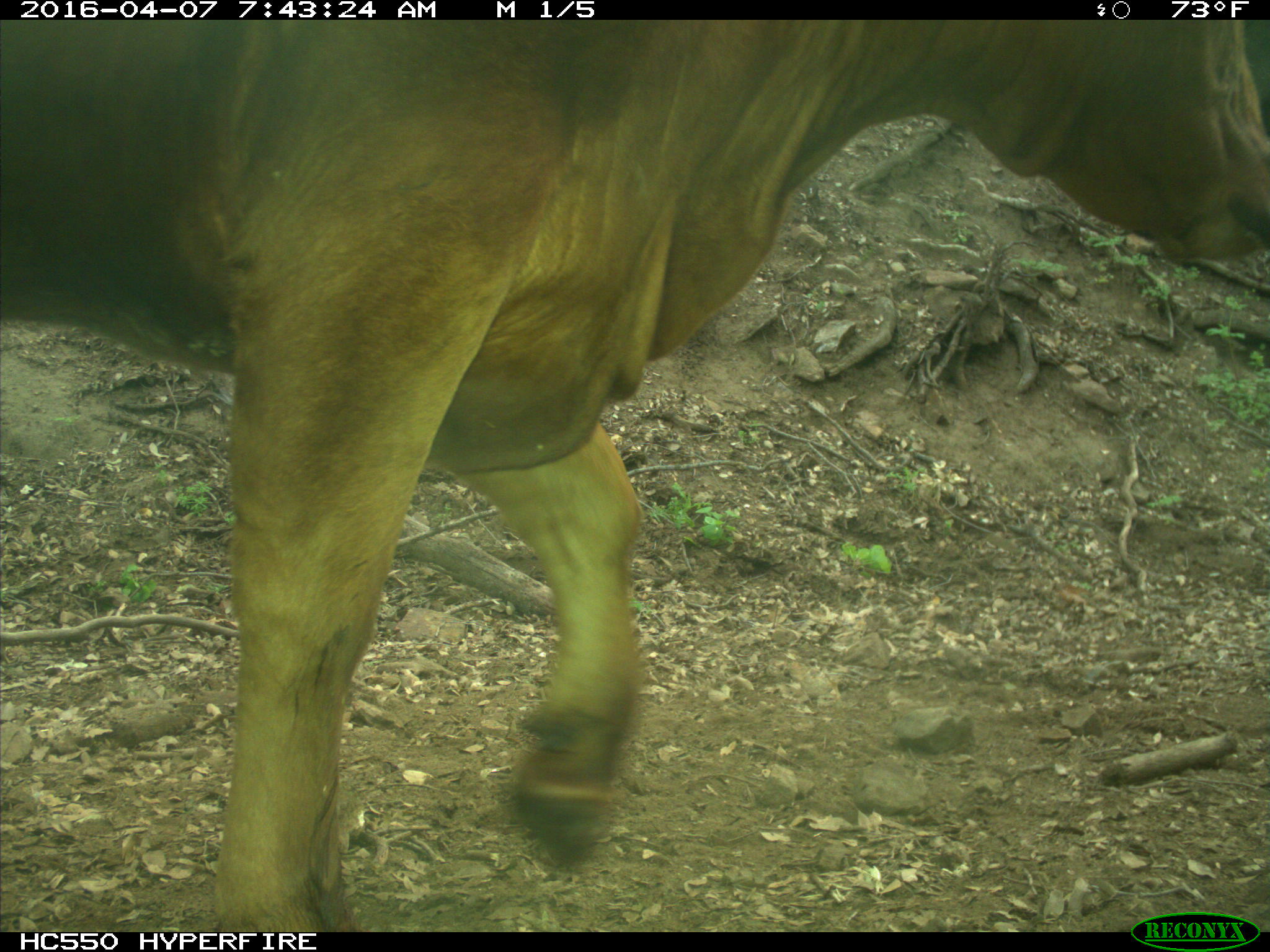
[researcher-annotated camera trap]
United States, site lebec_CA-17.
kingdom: Animalia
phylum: Chordata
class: Mammalia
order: Artiodactyla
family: Bovidae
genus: Bos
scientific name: Bos taurus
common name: domestic cow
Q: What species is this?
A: Bos taurus (domestic cow).